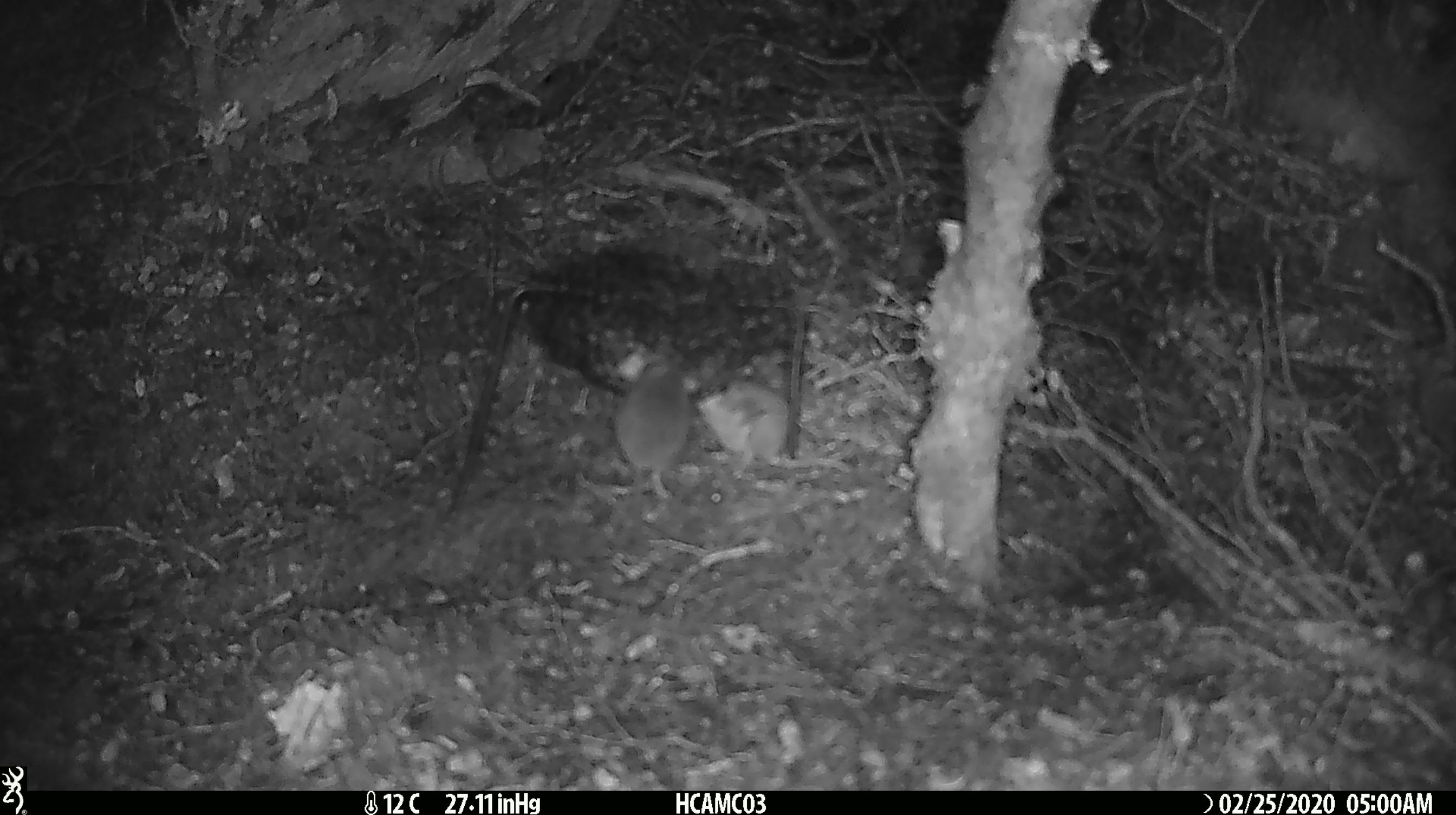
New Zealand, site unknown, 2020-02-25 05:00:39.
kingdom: Animalia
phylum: Chordata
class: Mammalia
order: Rodentia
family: Muridae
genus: Mus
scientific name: Mus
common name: mouse